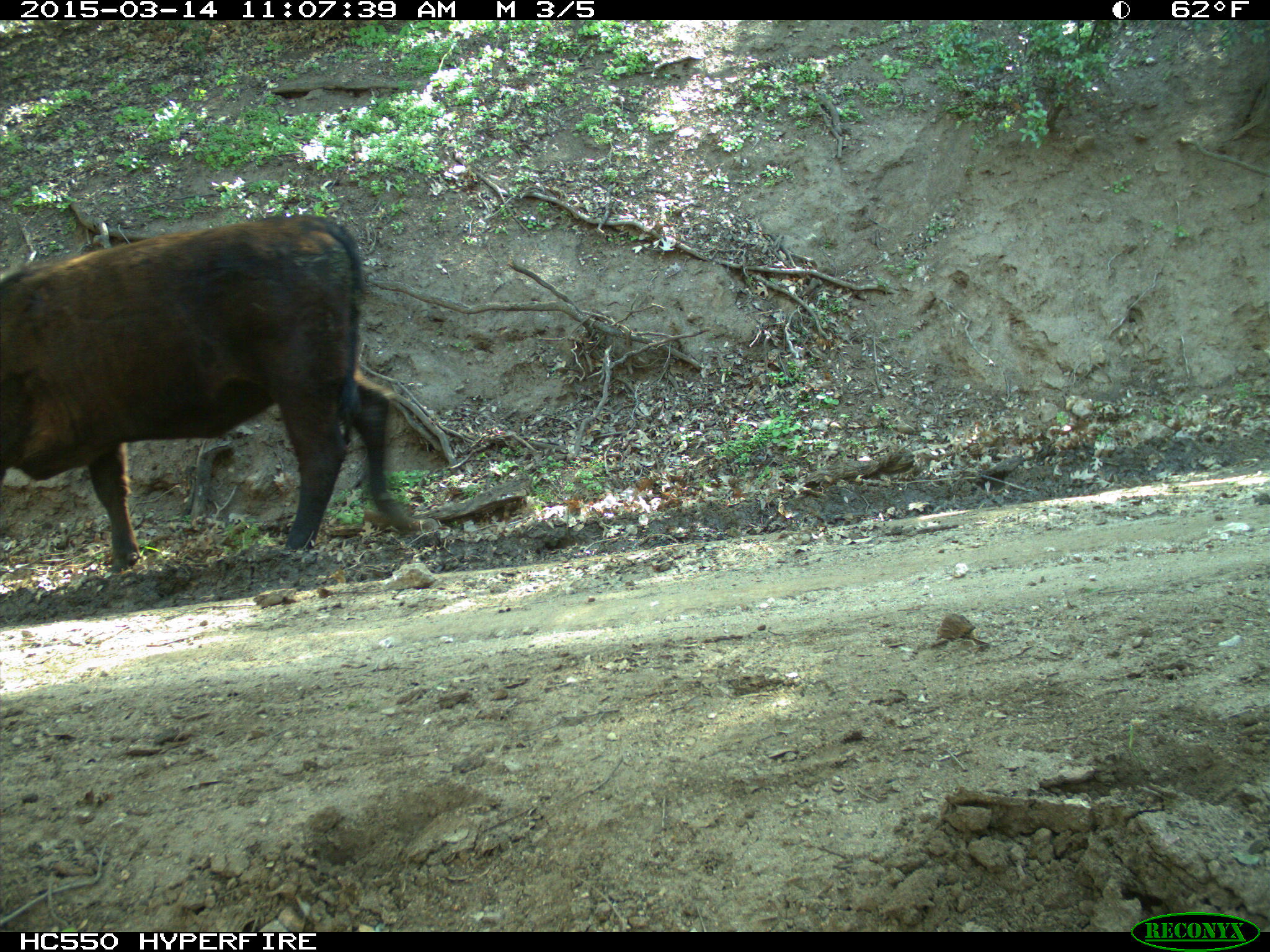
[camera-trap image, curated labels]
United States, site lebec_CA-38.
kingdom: Animalia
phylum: Chordata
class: Mammalia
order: Artiodactyla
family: Bovidae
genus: Bos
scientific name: Bos taurus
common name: domestic cow